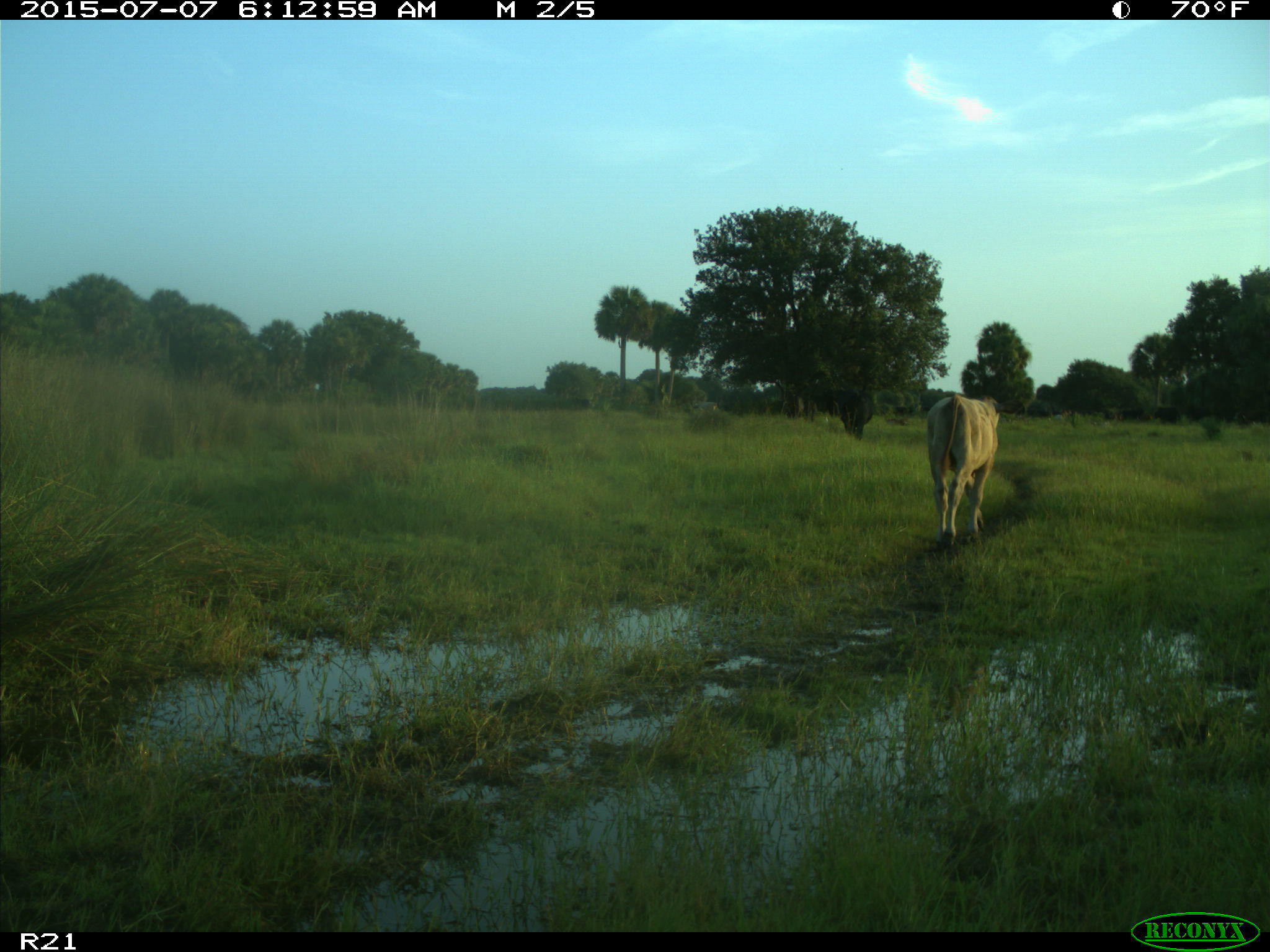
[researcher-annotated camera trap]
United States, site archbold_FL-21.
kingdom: Animalia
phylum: Chordata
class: Mammalia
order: Artiodactyla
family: Bovidae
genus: Bos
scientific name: Bos taurus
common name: domestic cow